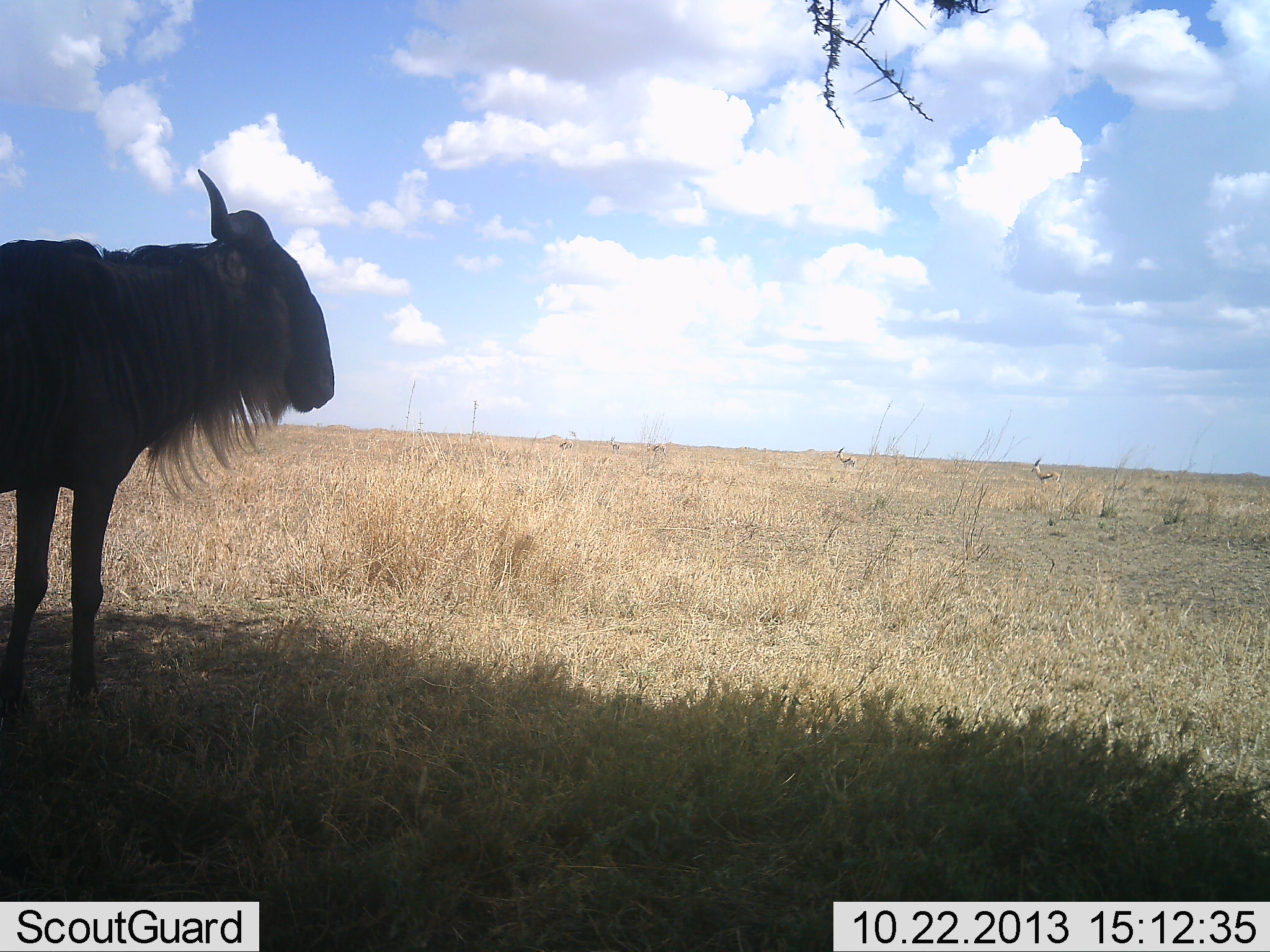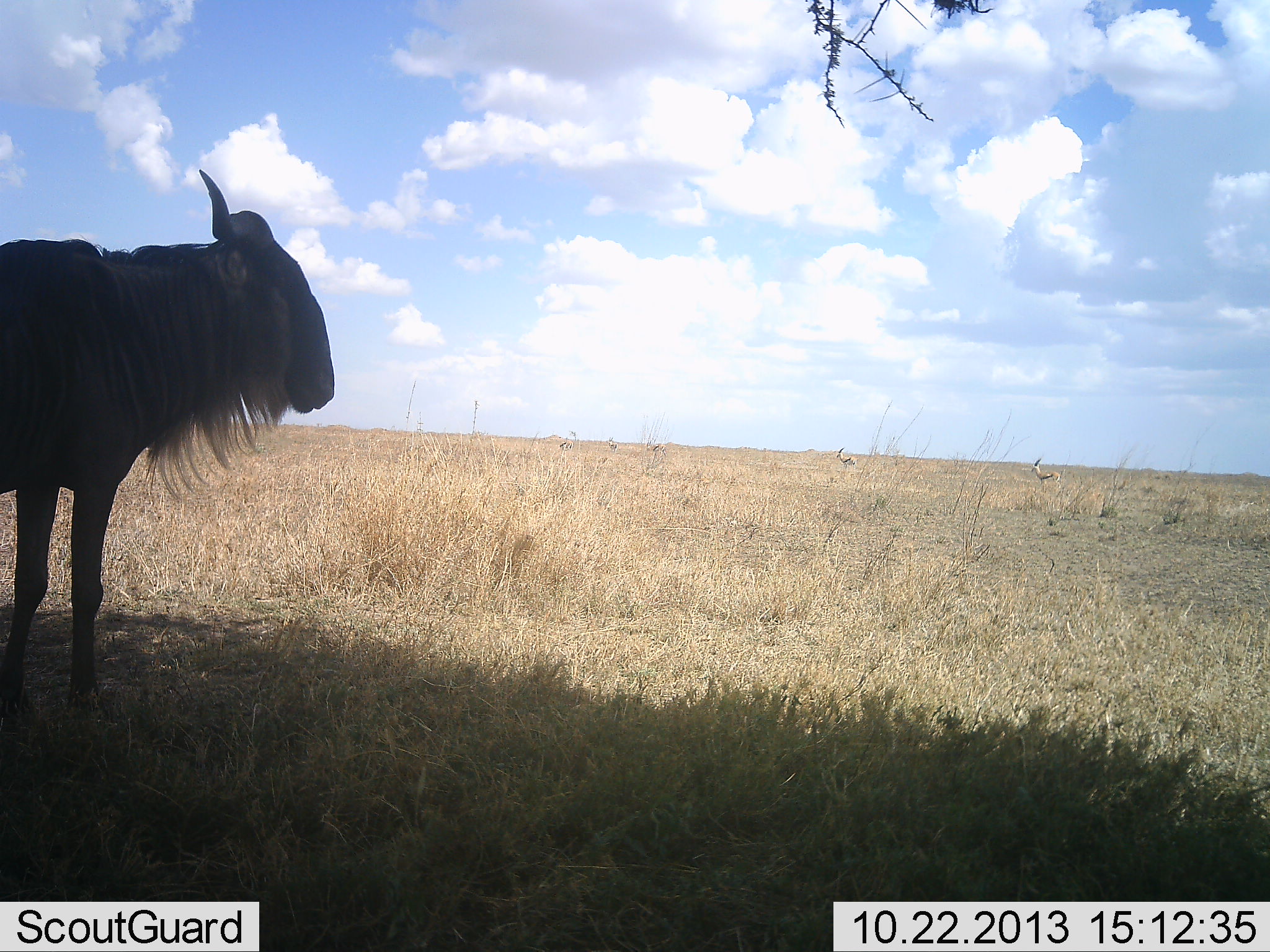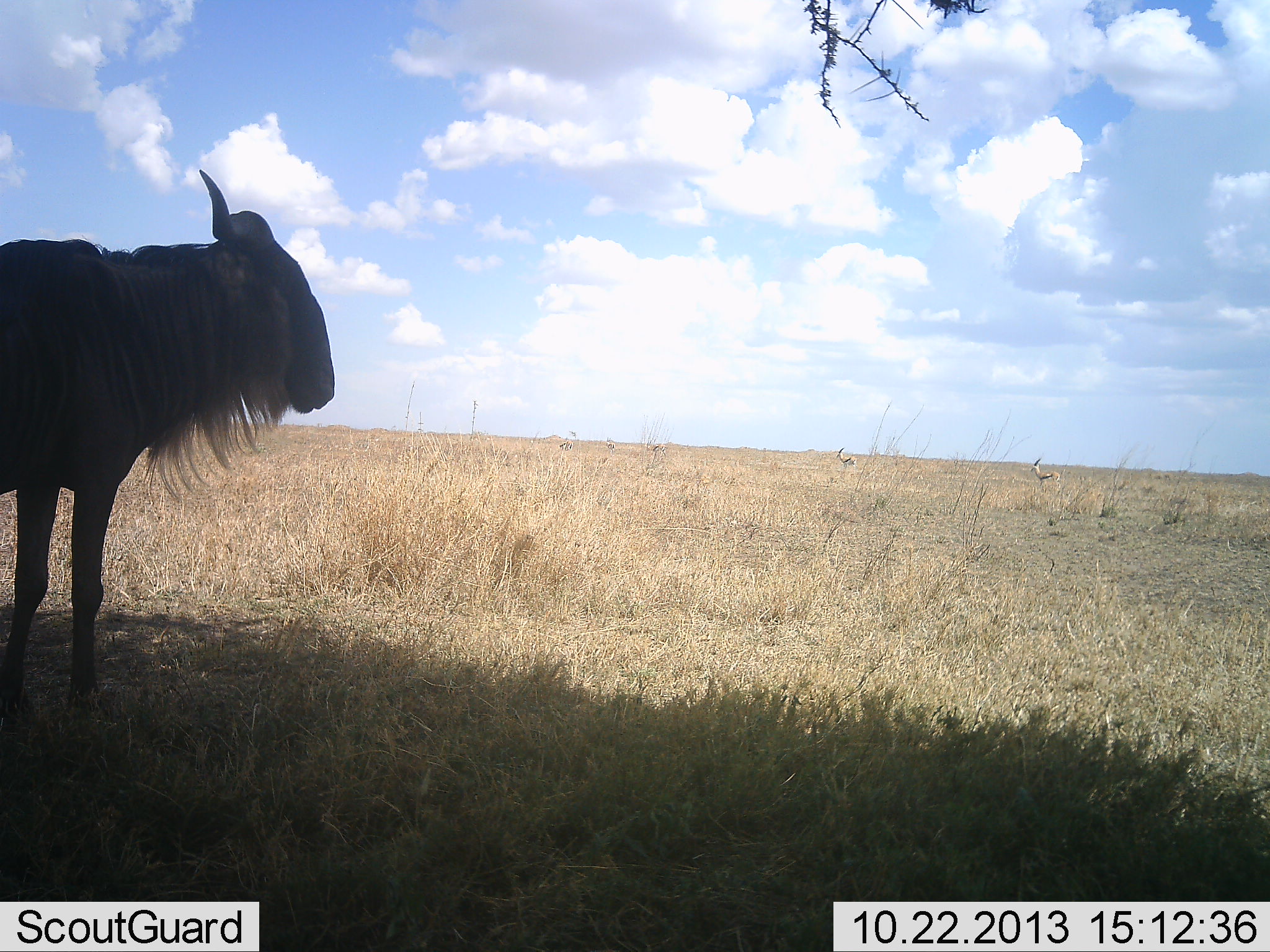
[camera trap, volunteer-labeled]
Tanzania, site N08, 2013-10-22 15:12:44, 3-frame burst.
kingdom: Animalia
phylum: Chordata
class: Mammalia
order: Artiodactyla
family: Bovidae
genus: Connochaetes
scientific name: Connochaetes taurinus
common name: blue wildebeest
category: wildebeest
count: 1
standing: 100%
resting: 0%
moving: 0%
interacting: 0%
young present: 0%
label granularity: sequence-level